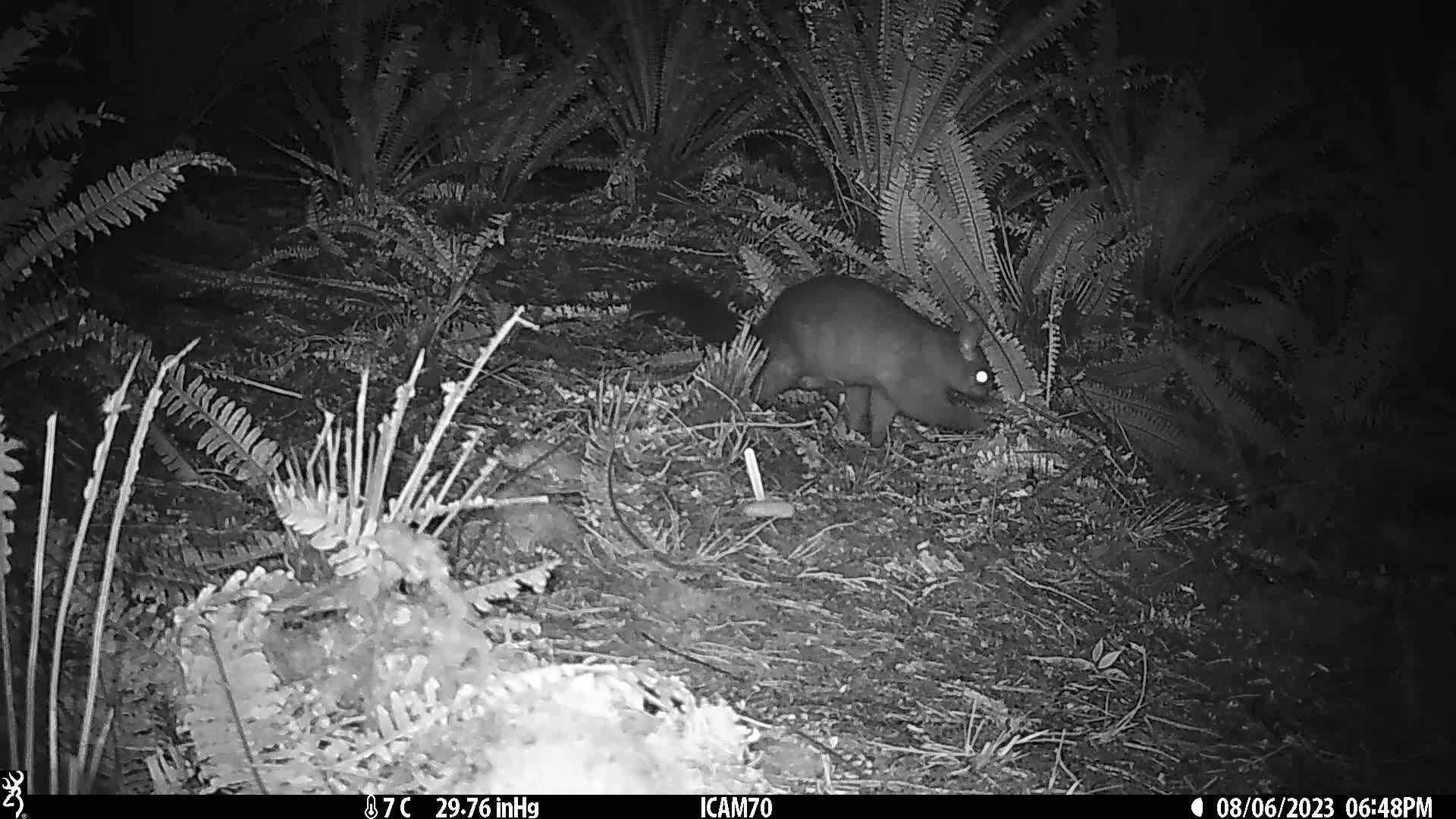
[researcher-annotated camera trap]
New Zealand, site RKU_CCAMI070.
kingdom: Animalia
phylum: Chordata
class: Mammalia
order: Diprotodontia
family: Phalangeridae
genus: Trichosurus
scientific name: Trichosurus vulpecula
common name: common brushtail possum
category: possum